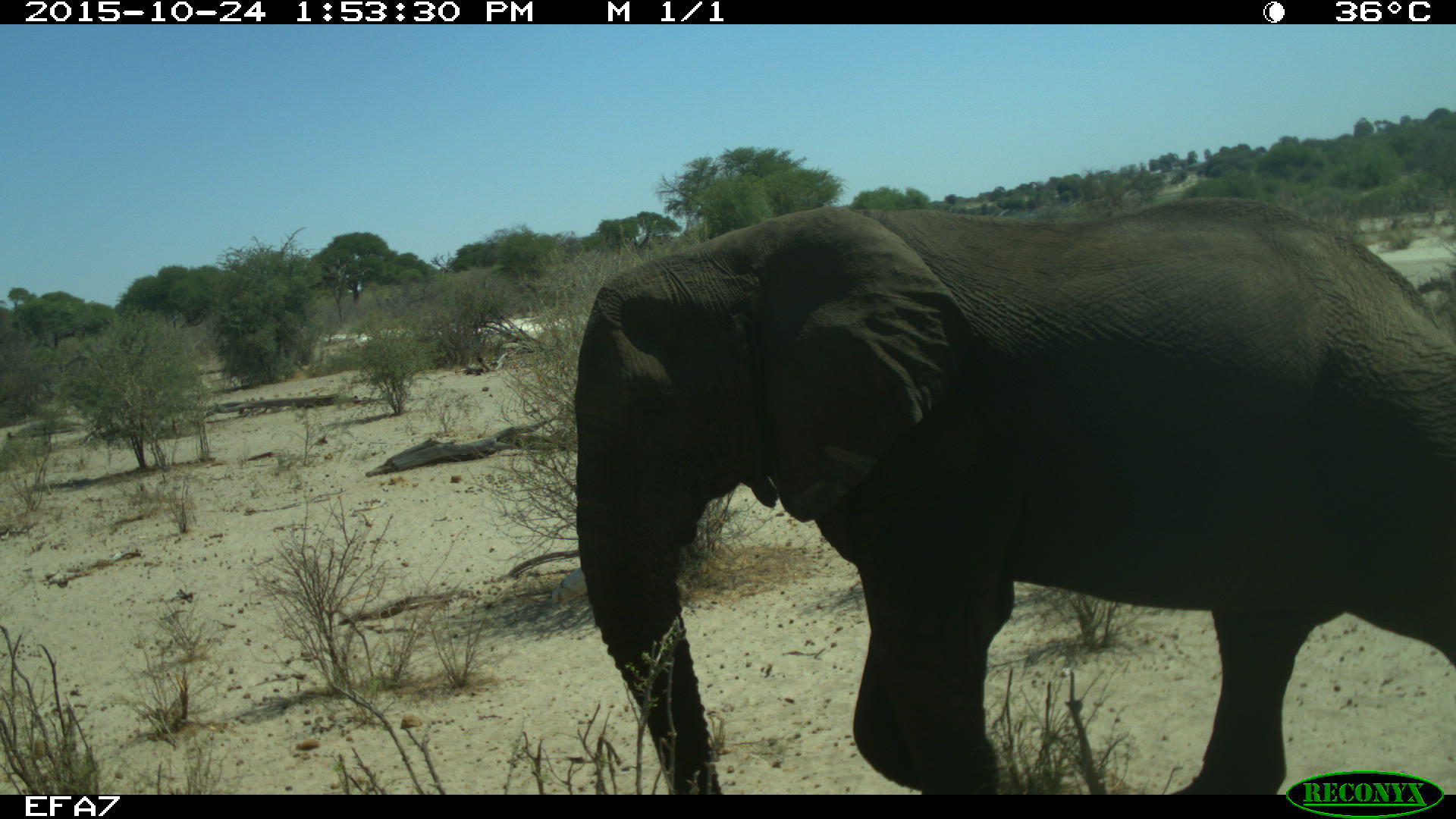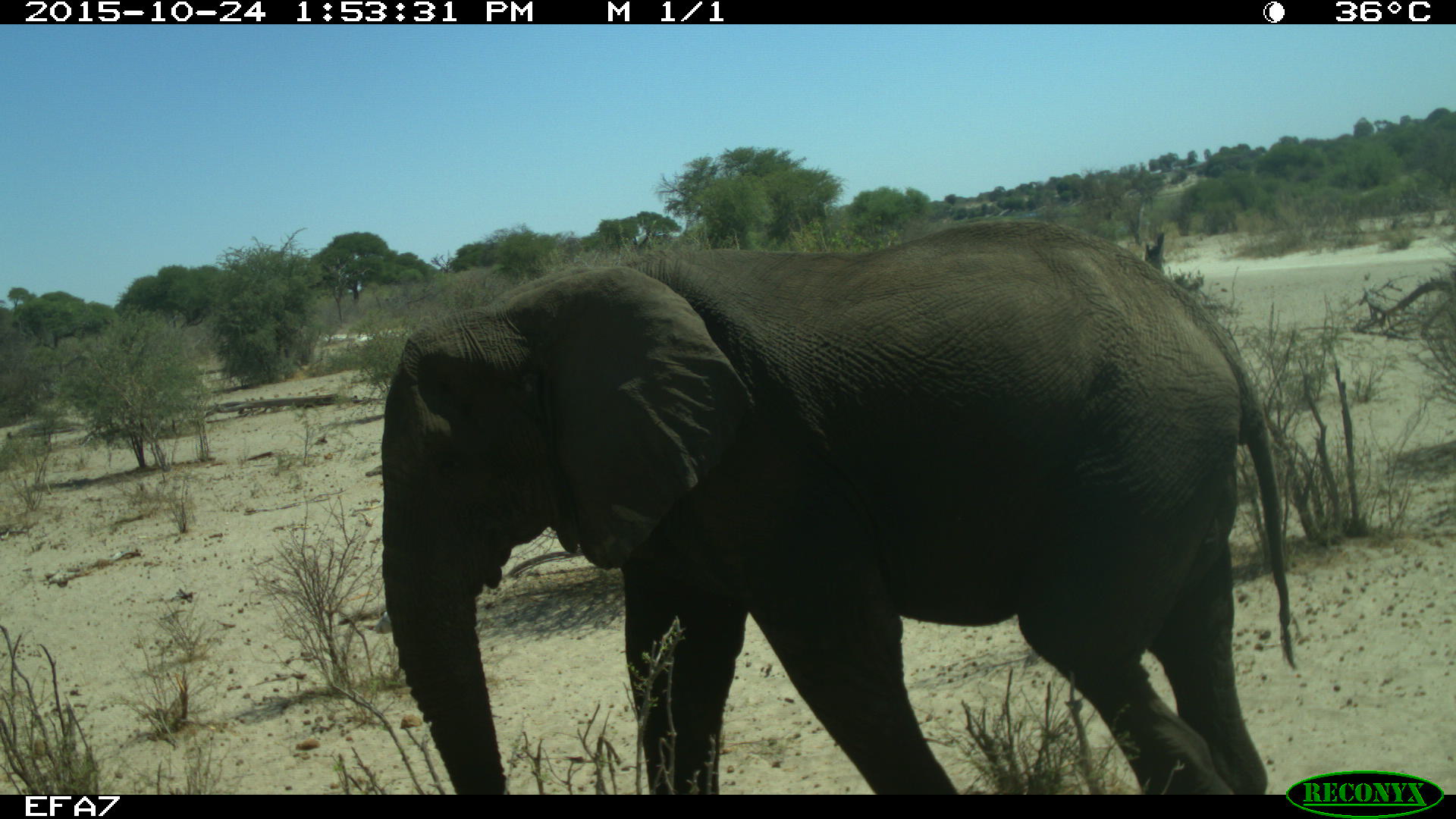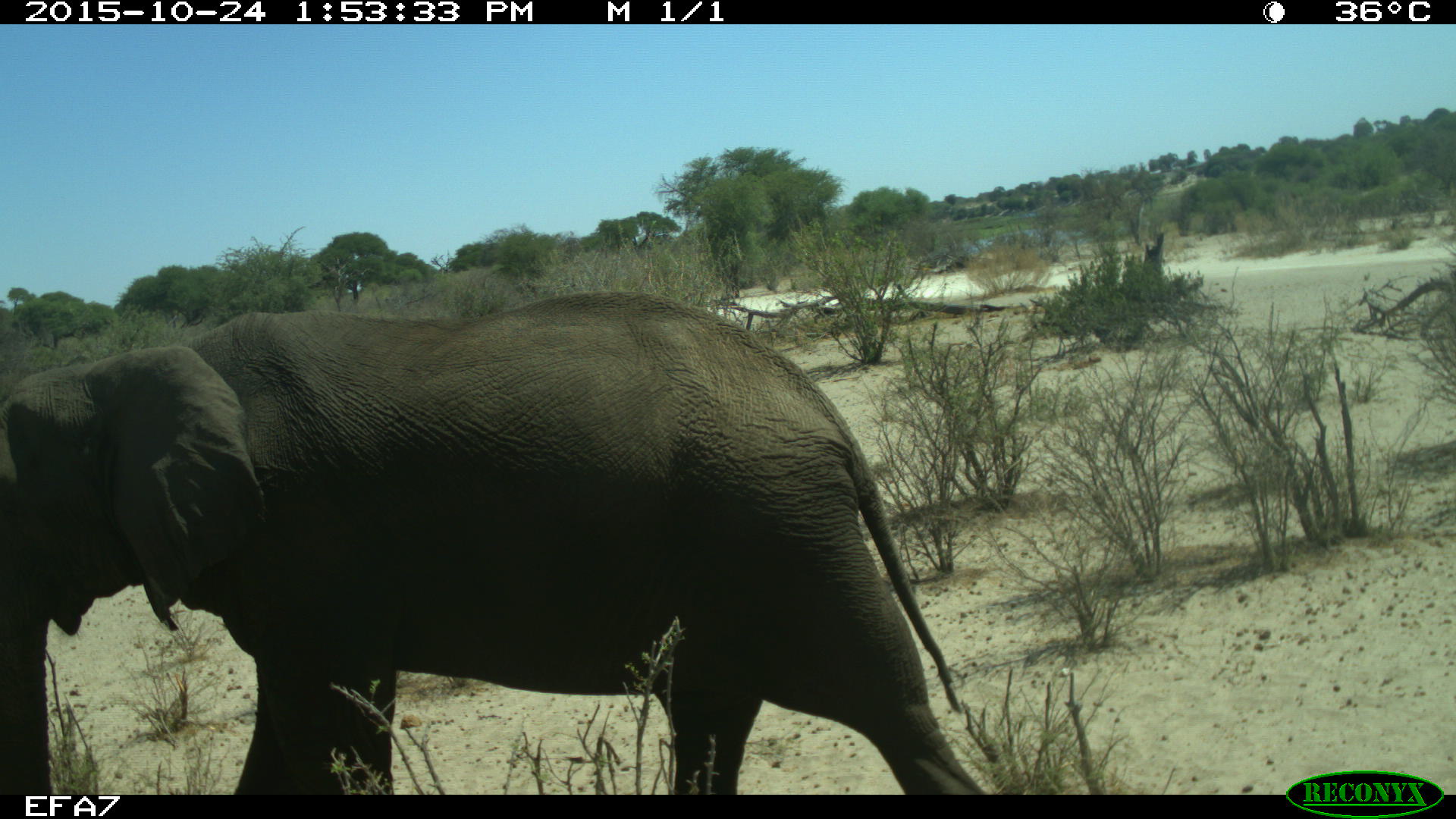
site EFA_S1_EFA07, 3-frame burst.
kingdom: Animalia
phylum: Chordata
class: Mammalia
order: Proboscidea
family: Elephantidae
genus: Loxodonta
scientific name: Loxodonta africana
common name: african bush elephant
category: elephant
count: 1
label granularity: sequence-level